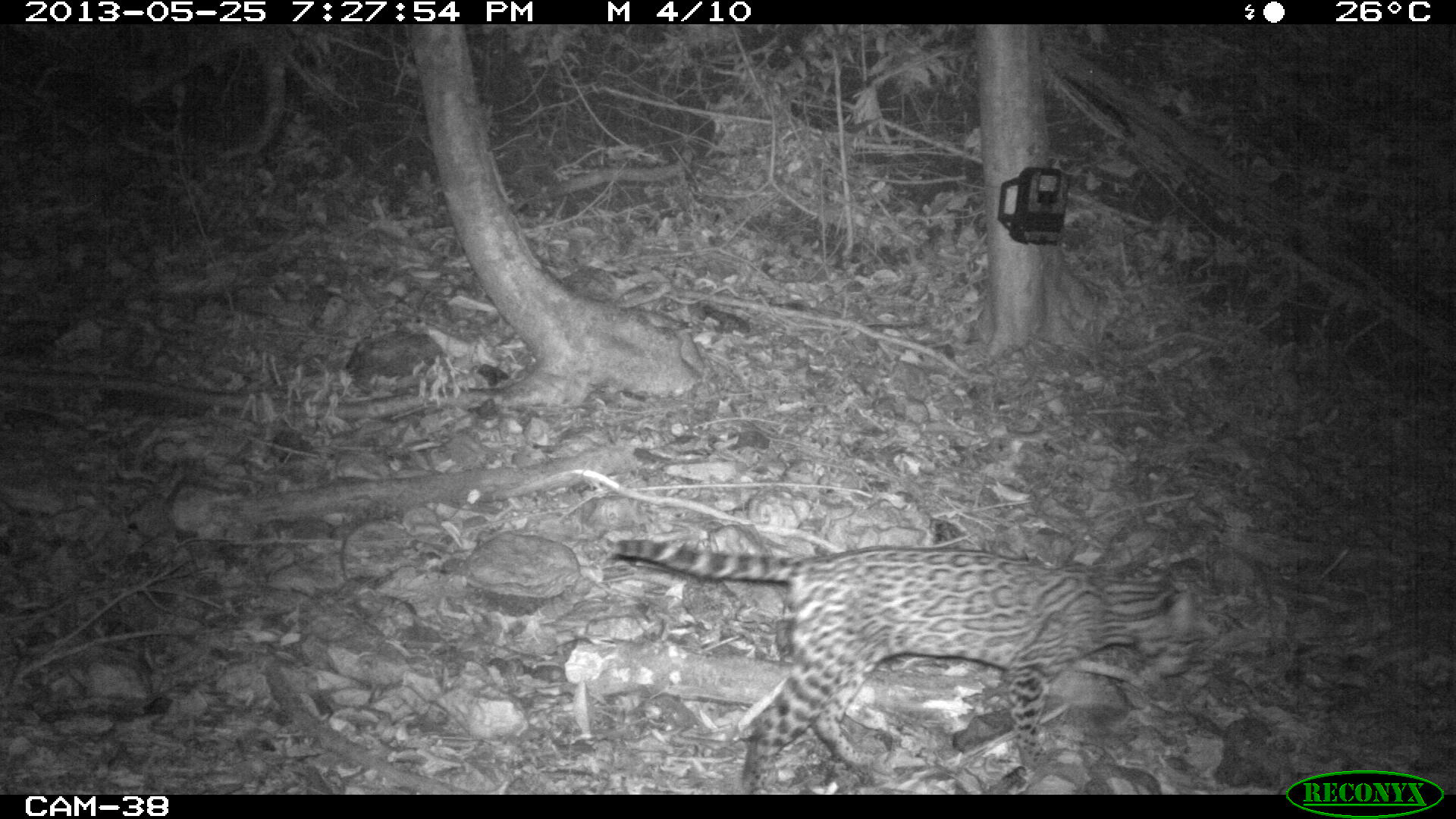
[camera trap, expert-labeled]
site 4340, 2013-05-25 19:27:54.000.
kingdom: Animalia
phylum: Chordata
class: Mammalia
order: Carnivora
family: Felidae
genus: Leopardus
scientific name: Leopardus pardalis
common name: ocelot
Leopardus pardalis (ocelot), count 1, sex female.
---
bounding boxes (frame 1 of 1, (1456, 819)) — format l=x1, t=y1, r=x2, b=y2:
leopardus pardalis: l=608, t=535, r=1241, b=794